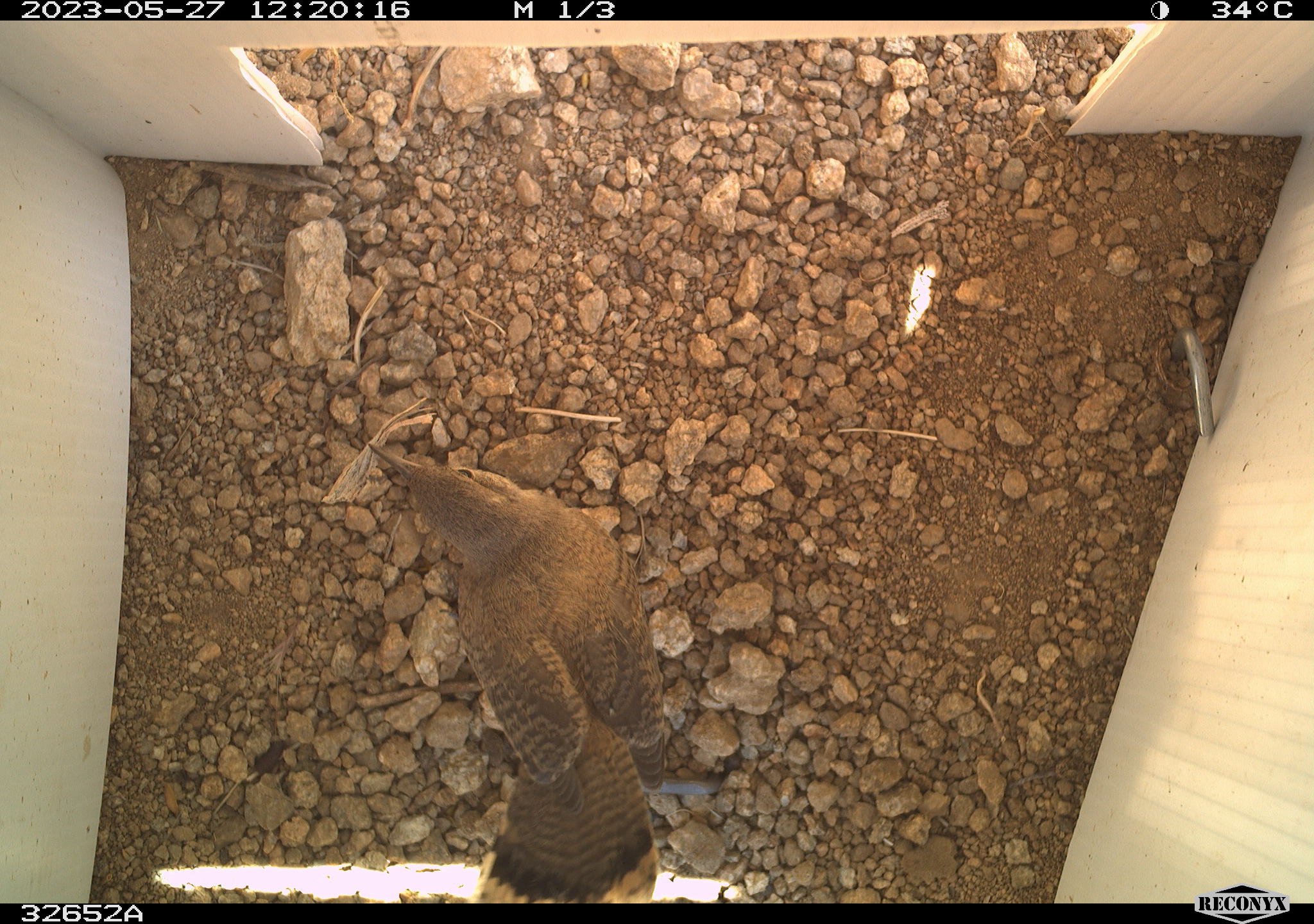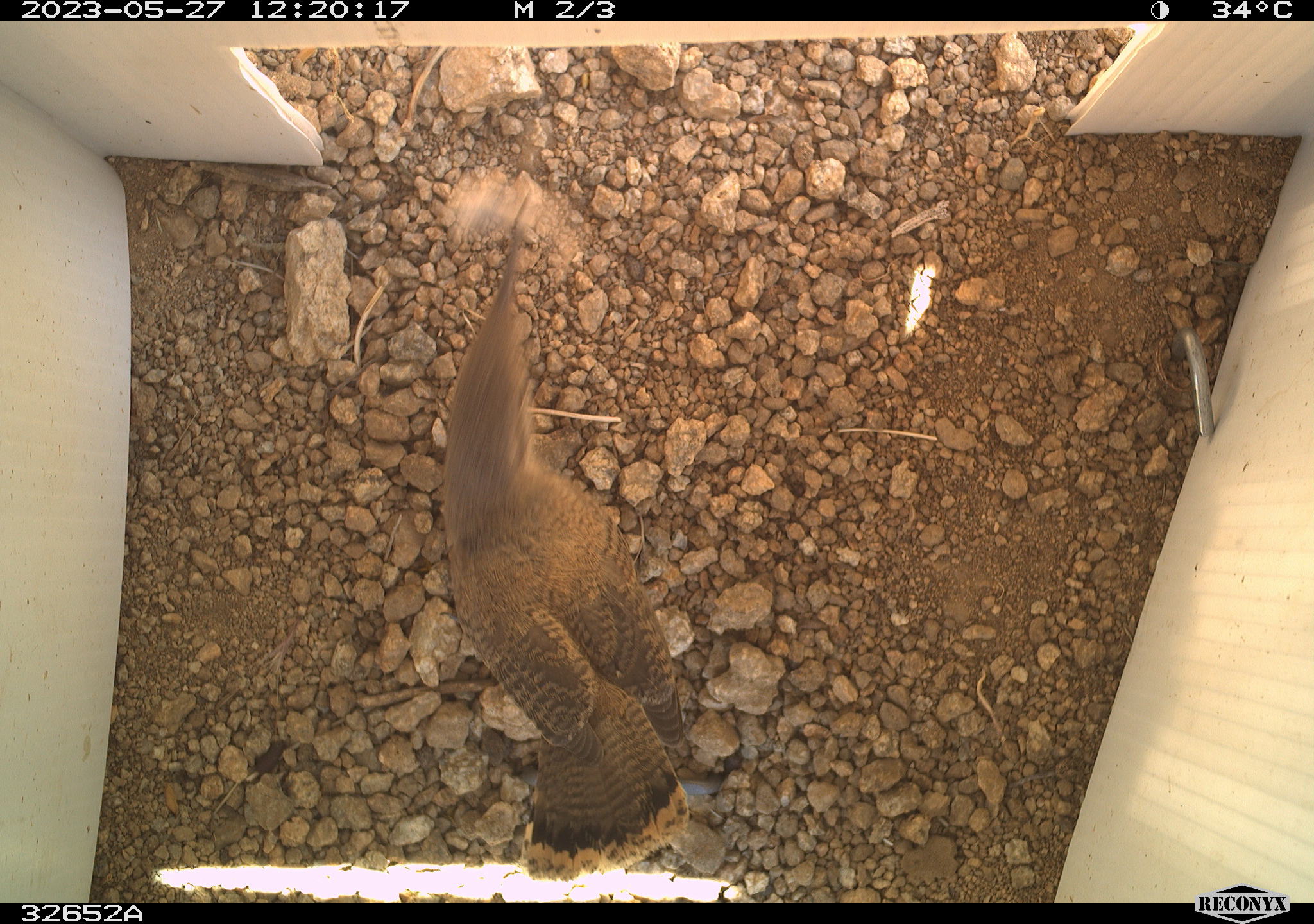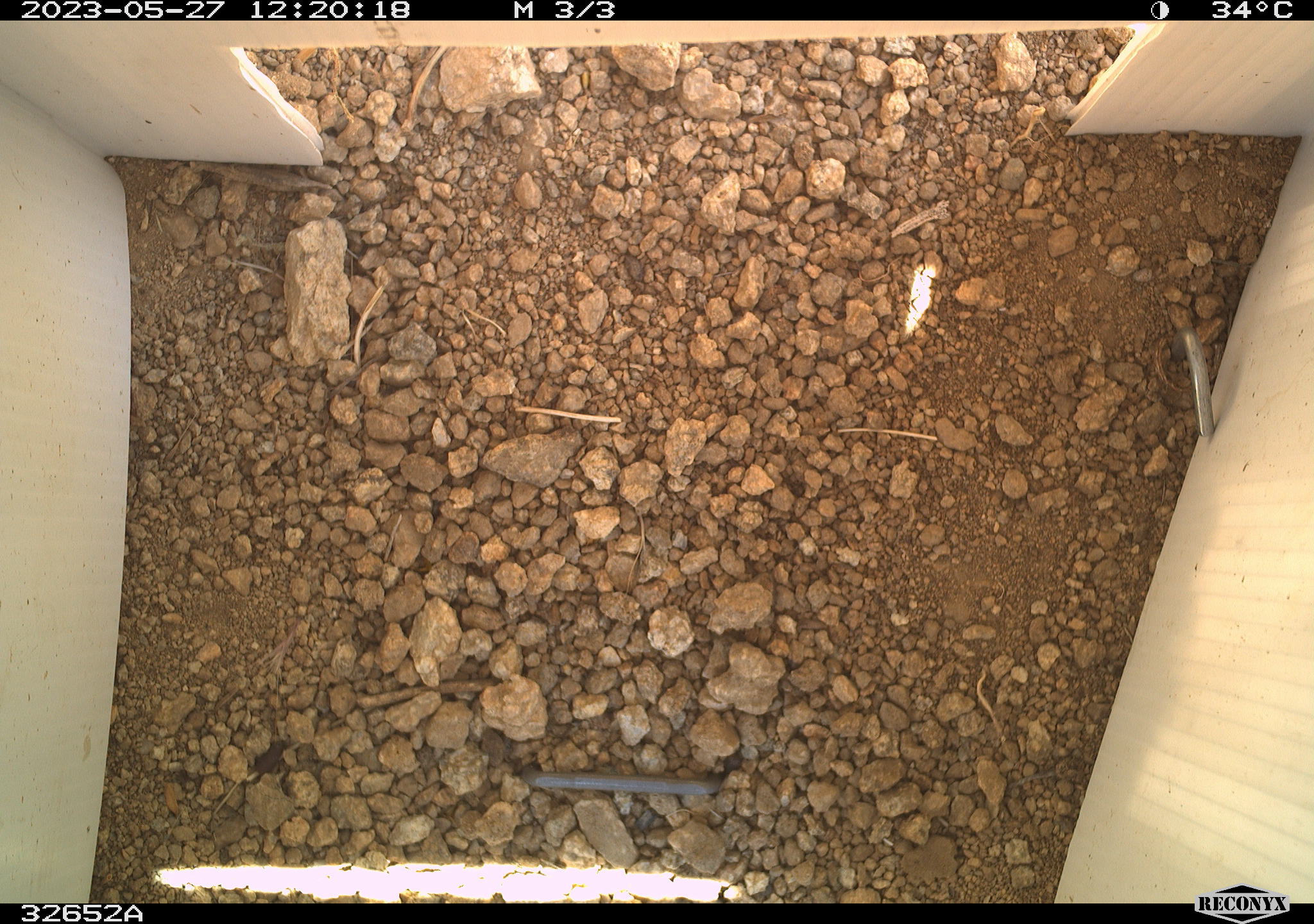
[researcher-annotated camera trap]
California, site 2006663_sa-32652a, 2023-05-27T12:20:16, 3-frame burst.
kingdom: Animalia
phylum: Chordata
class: Aves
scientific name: Aves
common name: bird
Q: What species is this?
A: Bird (Aves).